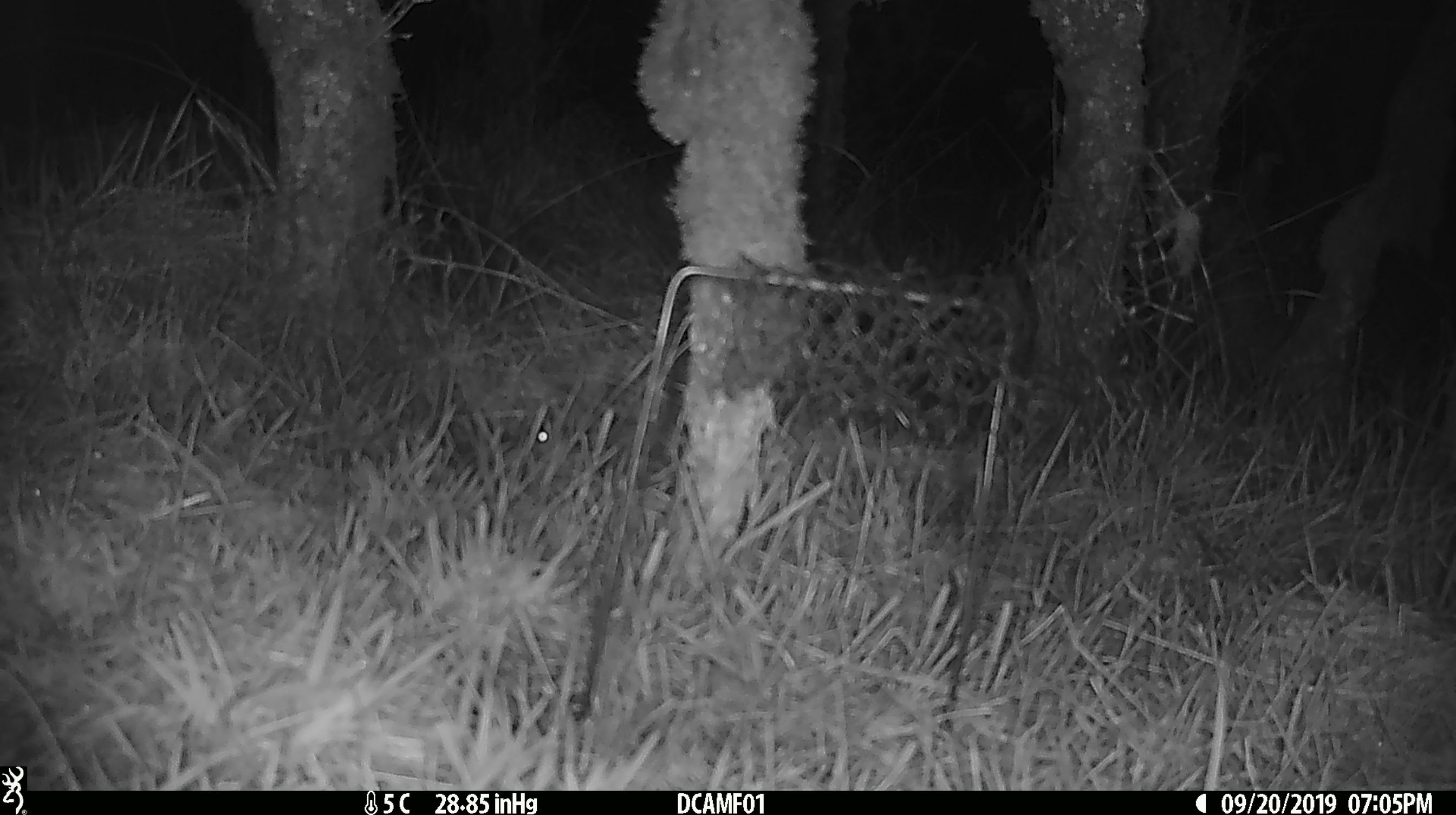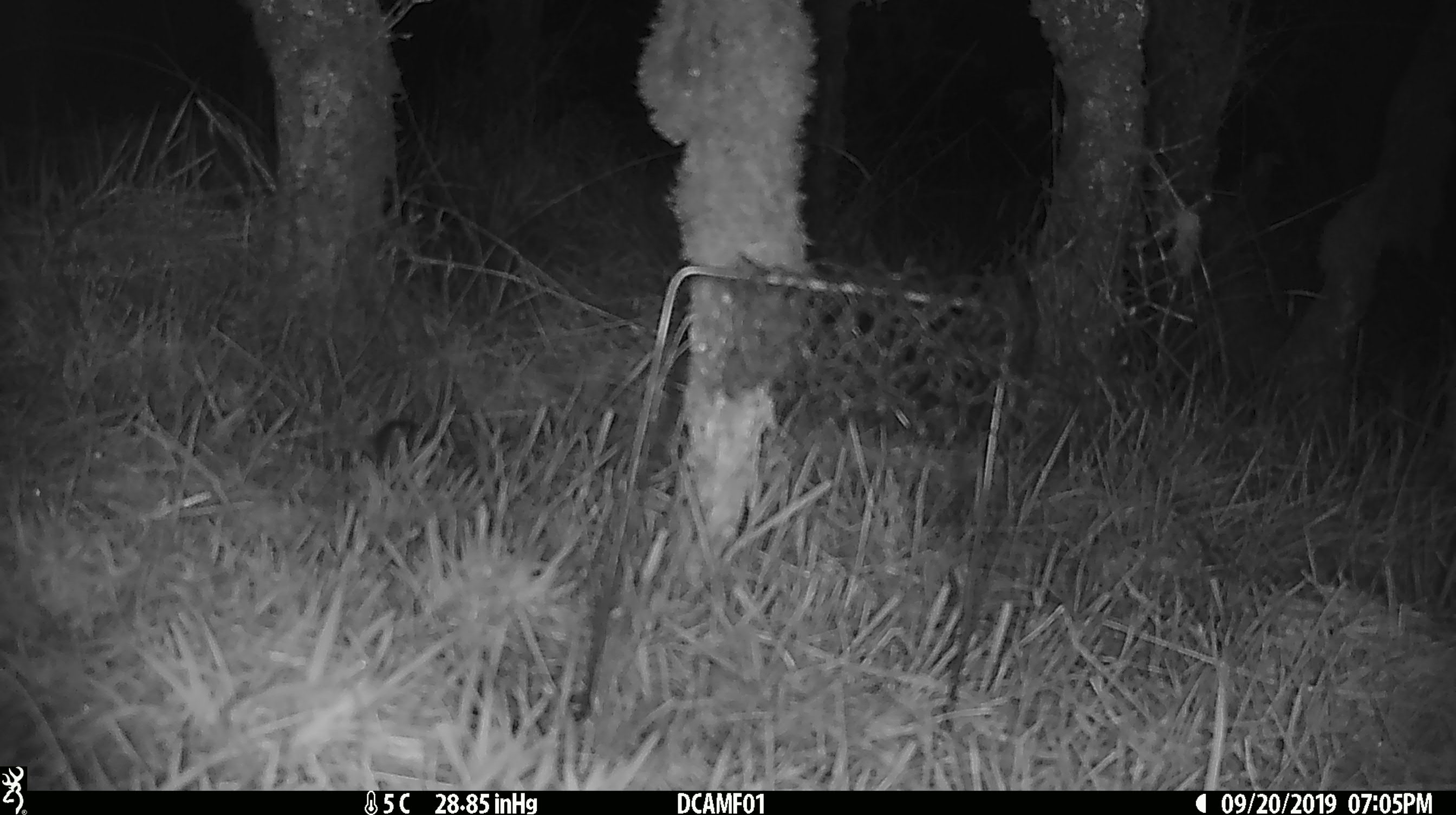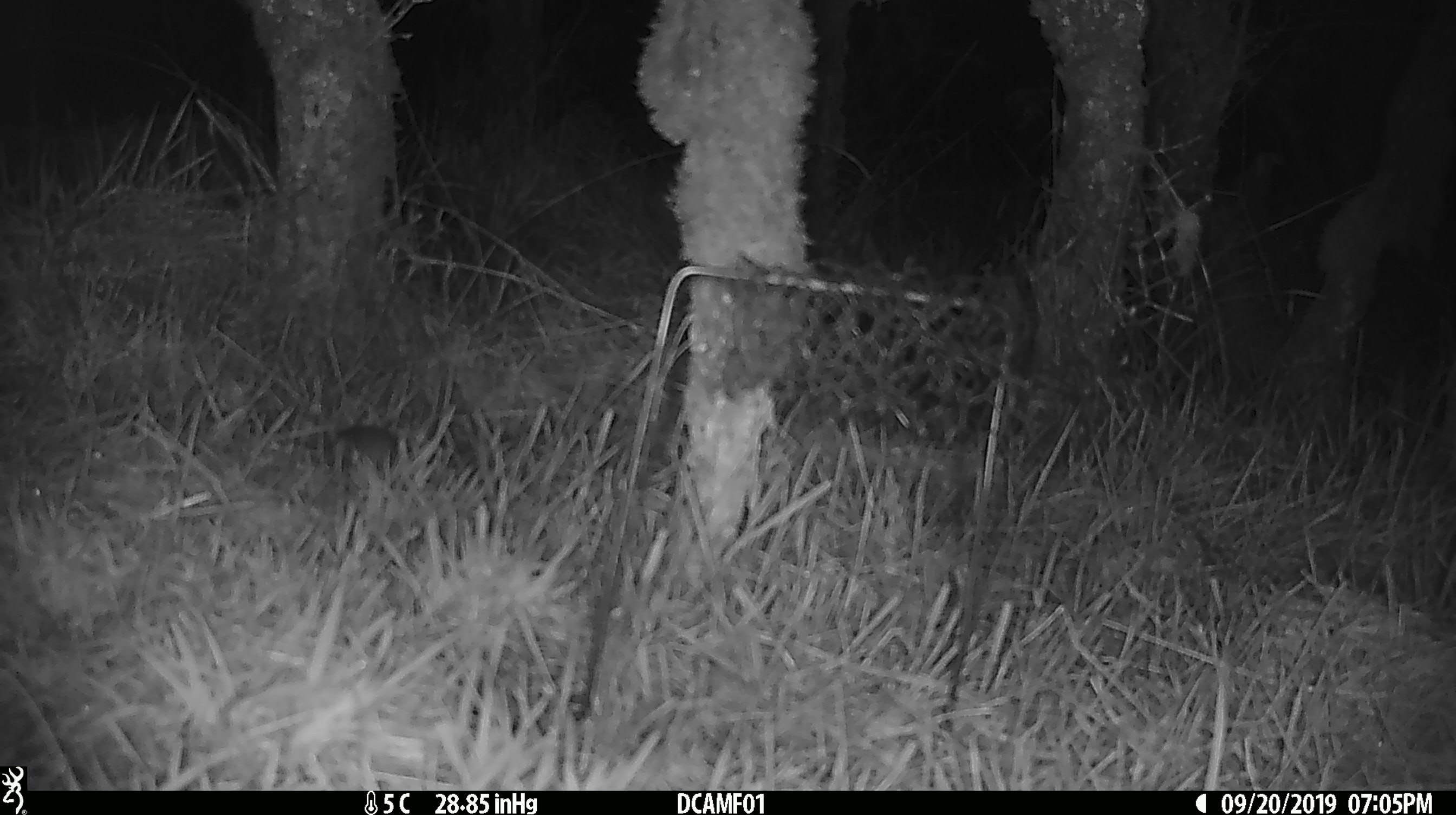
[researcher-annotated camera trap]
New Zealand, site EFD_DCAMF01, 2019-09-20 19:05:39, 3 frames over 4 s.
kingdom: Animalia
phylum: Chordata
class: Mammalia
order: Rodentia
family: Muridae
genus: Mus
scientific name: Mus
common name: mouse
Mouse (Mus).